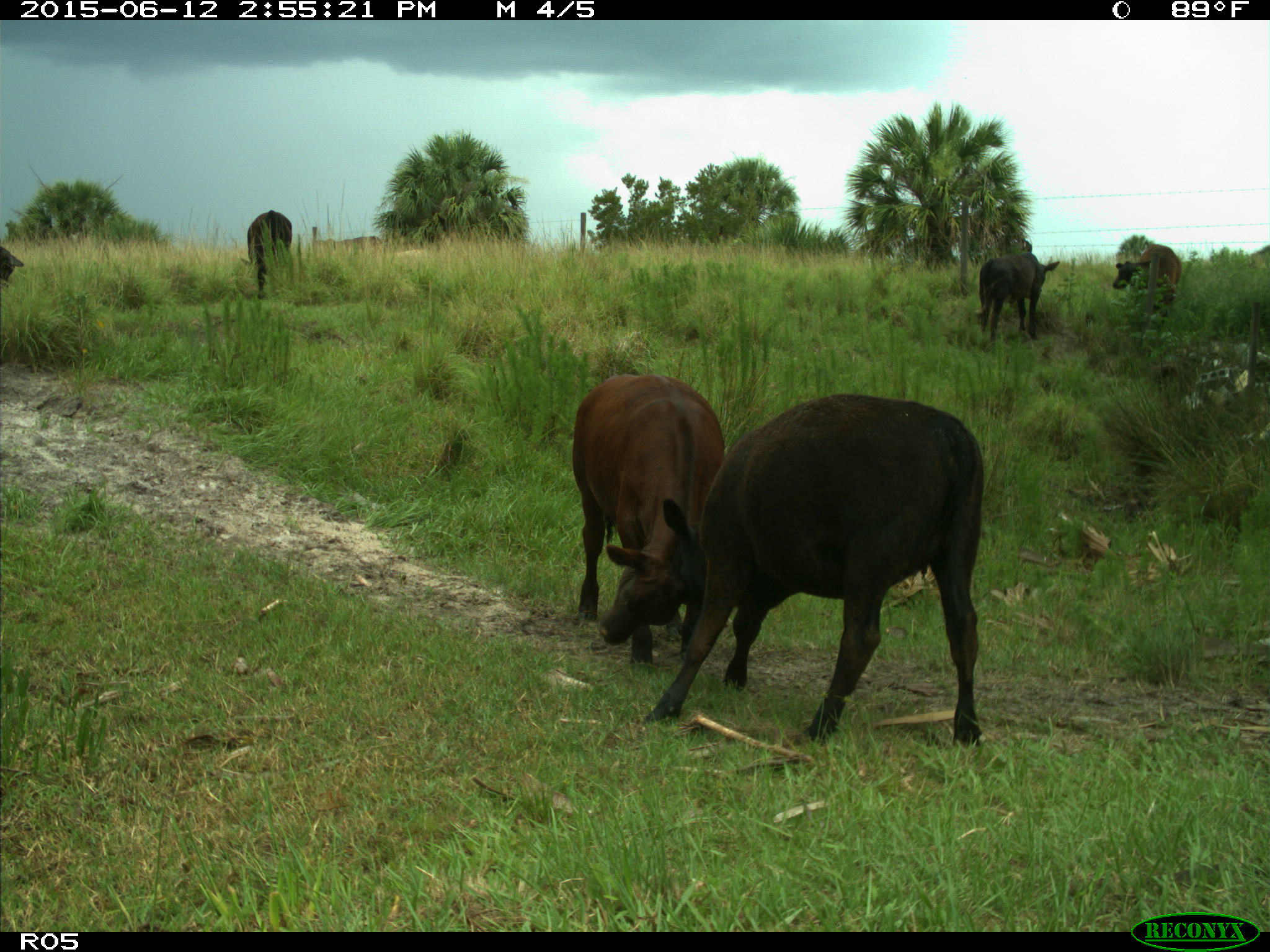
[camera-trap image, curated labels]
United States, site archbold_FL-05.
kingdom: Animalia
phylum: Chordata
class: Mammalia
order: Artiodactyla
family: Bovidae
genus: Bos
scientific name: Bos taurus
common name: domestic cow